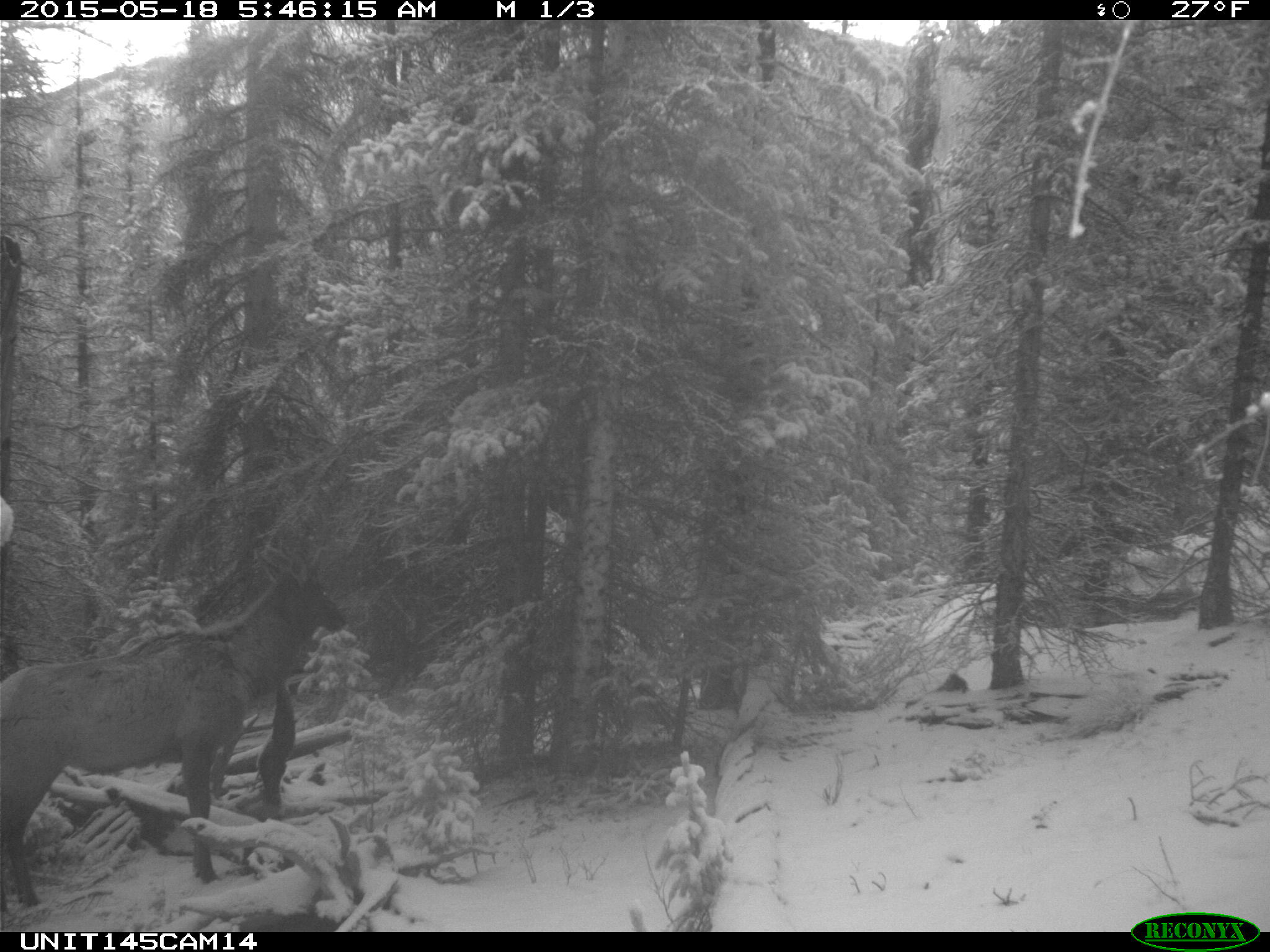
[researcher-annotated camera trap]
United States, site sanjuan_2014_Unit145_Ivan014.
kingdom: Animalia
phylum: Chordata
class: Mammalia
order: Artiodactyla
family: Cervidae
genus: Cervus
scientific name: Cervus elaphus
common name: red deer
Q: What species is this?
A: Cervus elaphus (red deer).